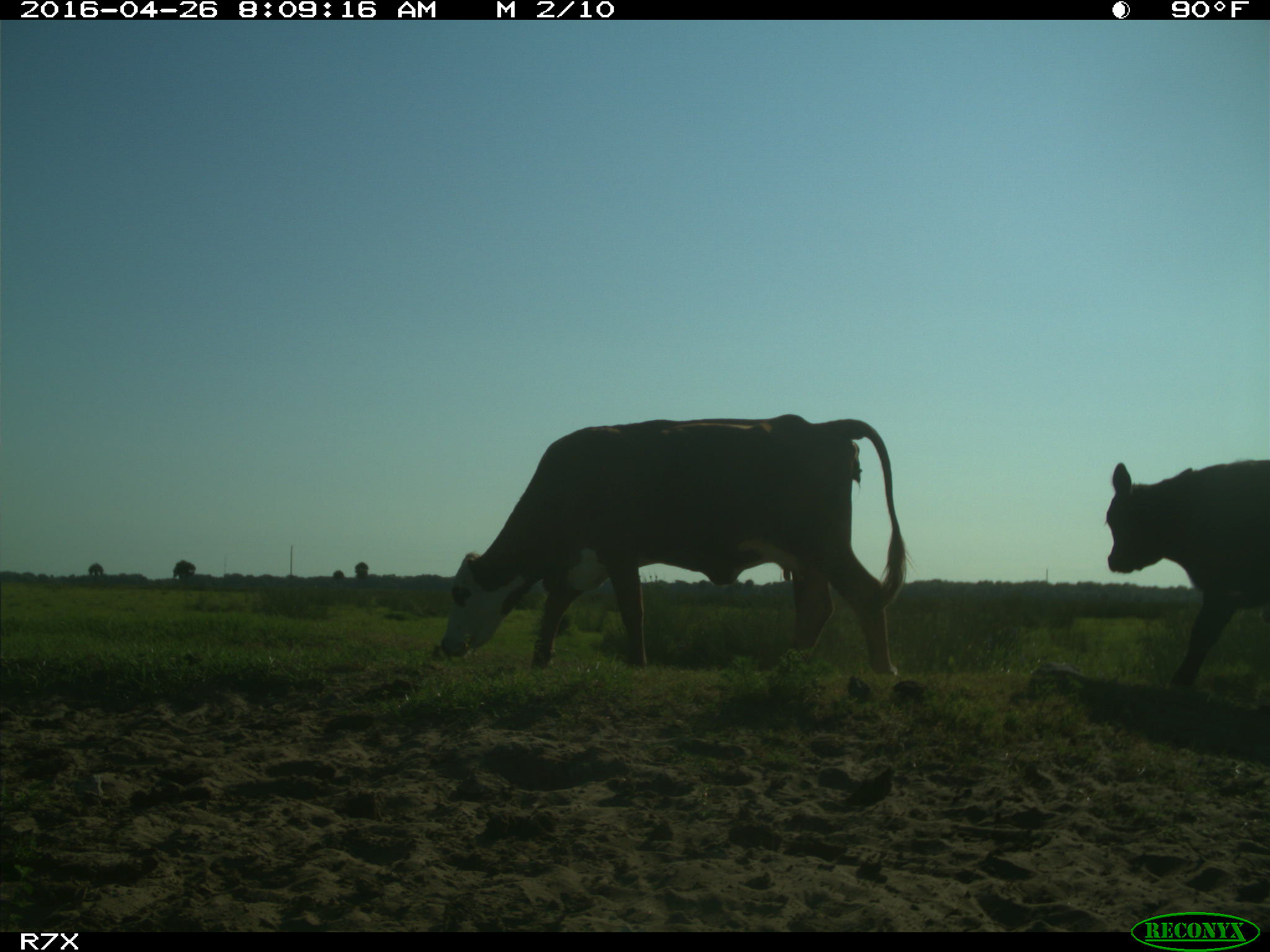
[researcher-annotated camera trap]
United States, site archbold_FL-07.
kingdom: Animalia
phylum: Chordata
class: Mammalia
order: Artiodactyla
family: Bovidae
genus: Bos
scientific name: Bos taurus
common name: domestic cow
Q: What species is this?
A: Bos taurus (domestic cow).